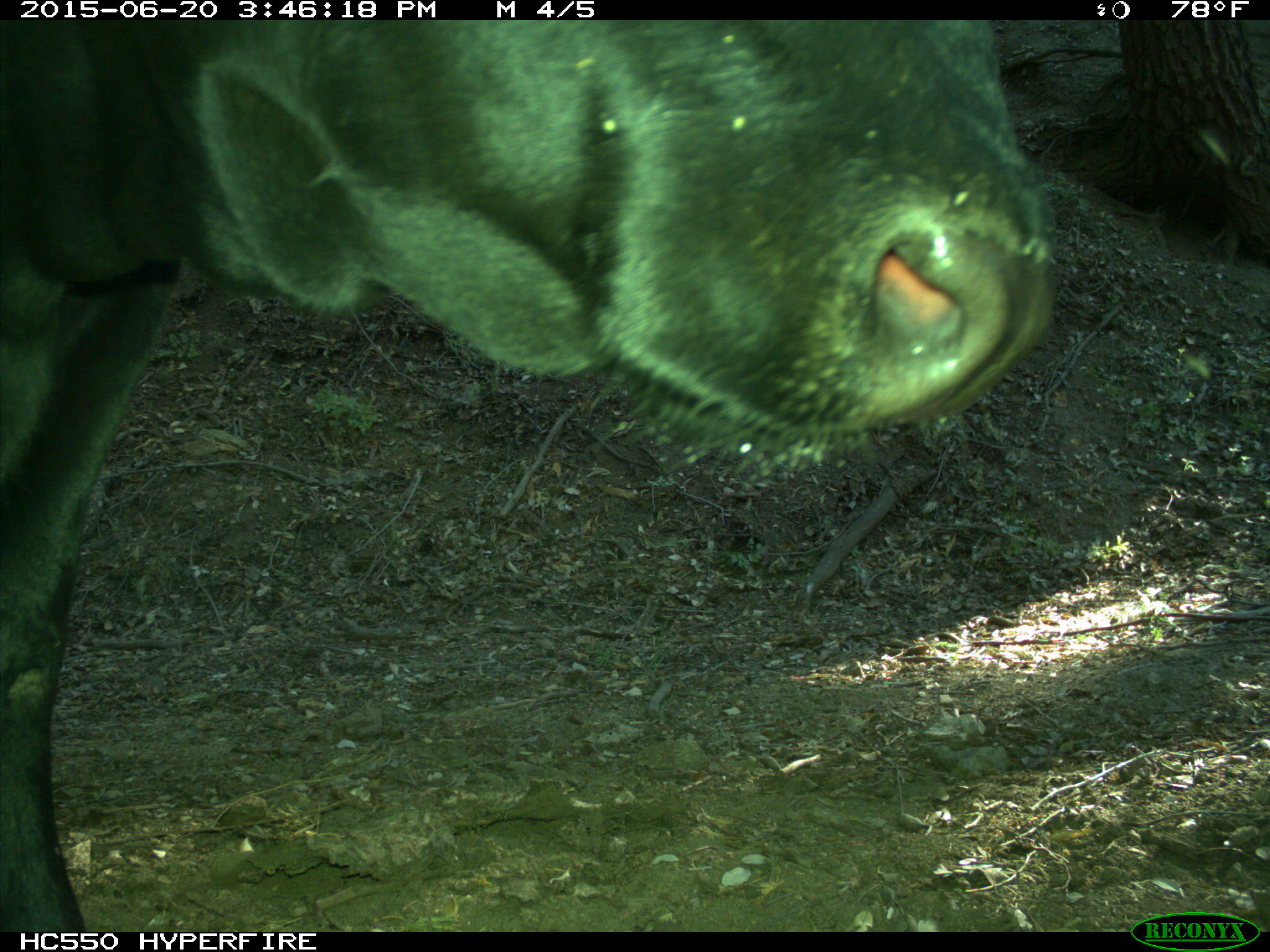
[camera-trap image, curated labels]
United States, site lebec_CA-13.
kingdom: Animalia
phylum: Chordata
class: Mammalia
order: Artiodactyla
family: Bovidae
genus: Bos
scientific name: Bos taurus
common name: domestic cow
Bos taurus (domestic cow).